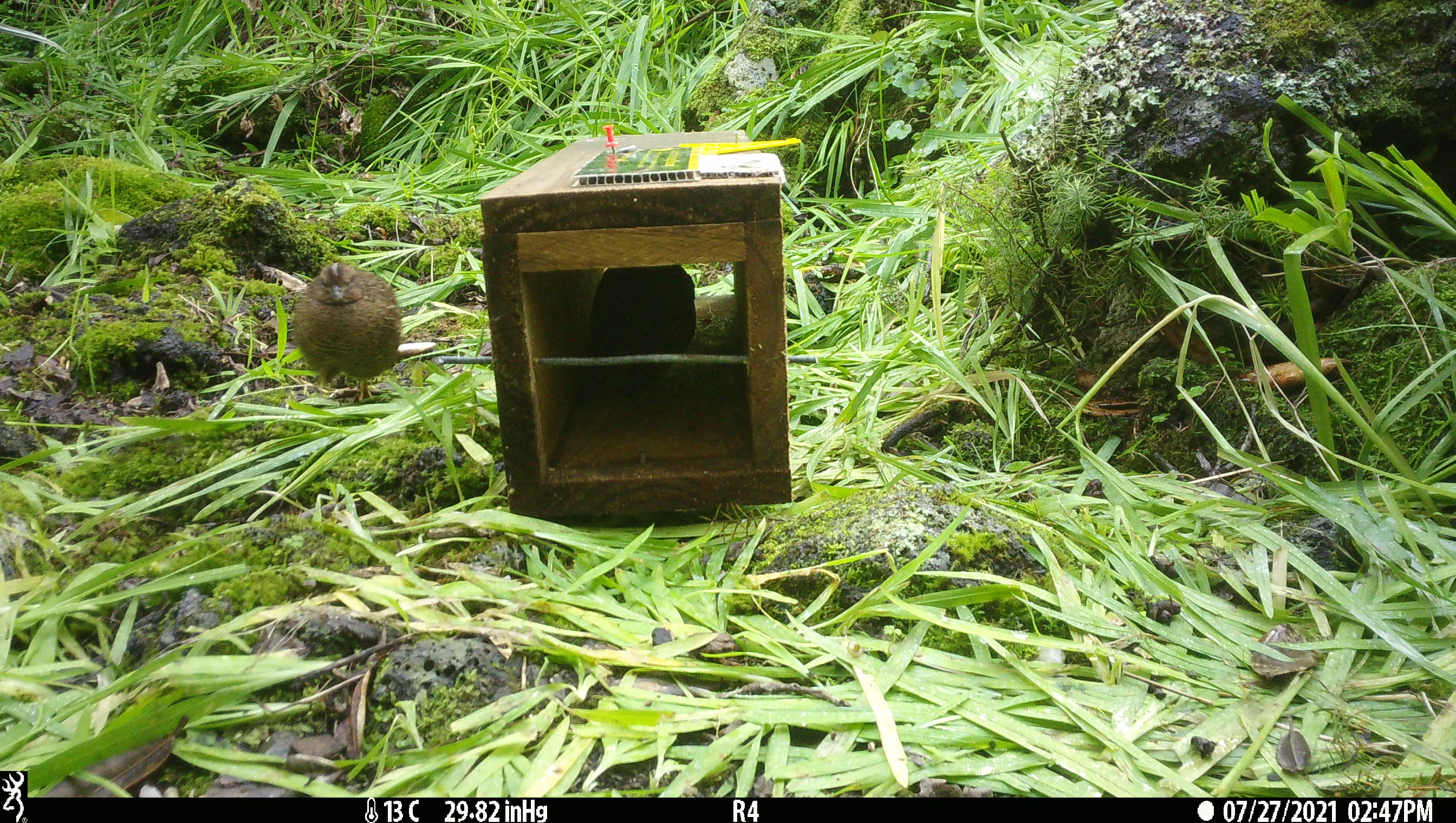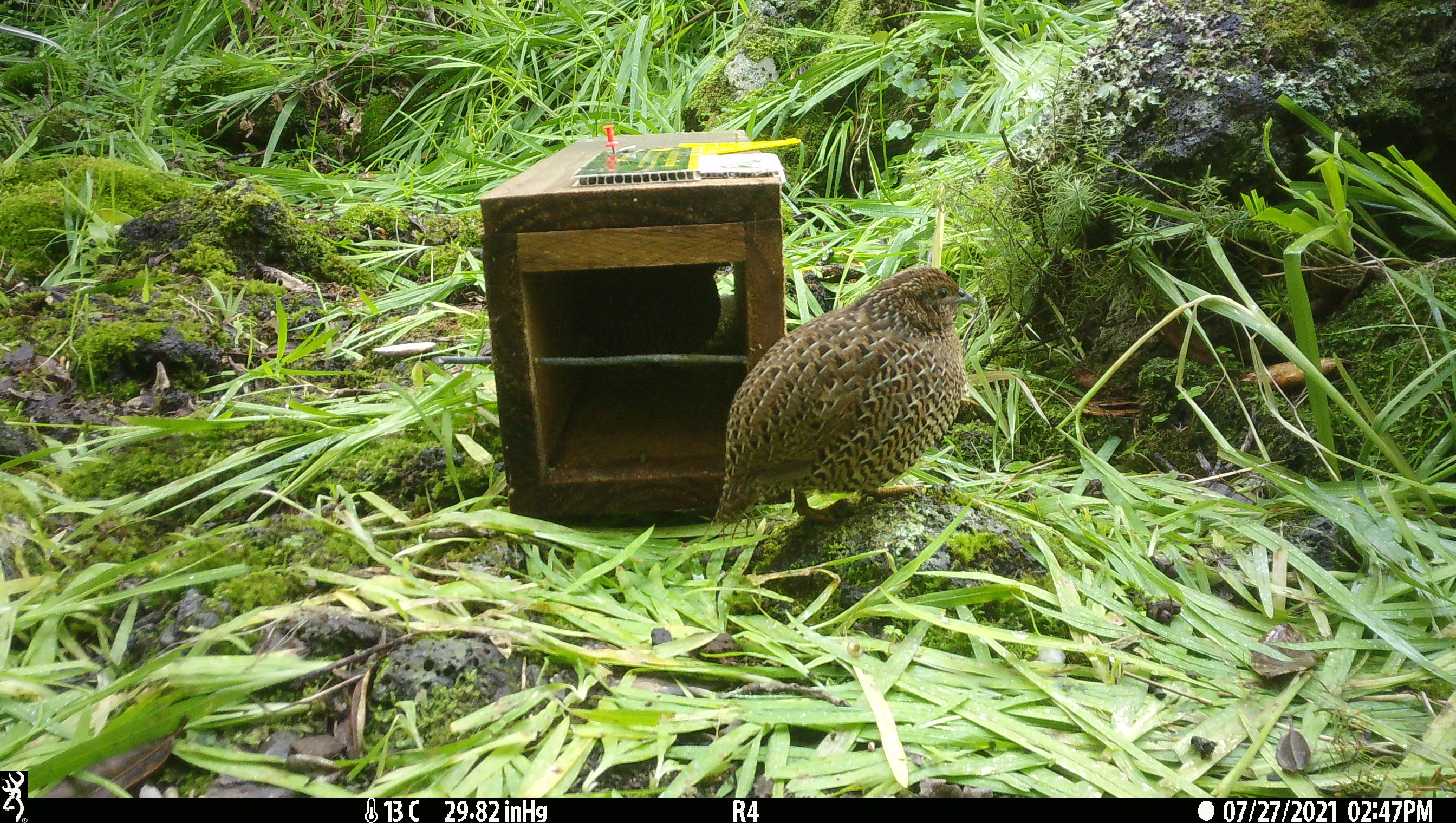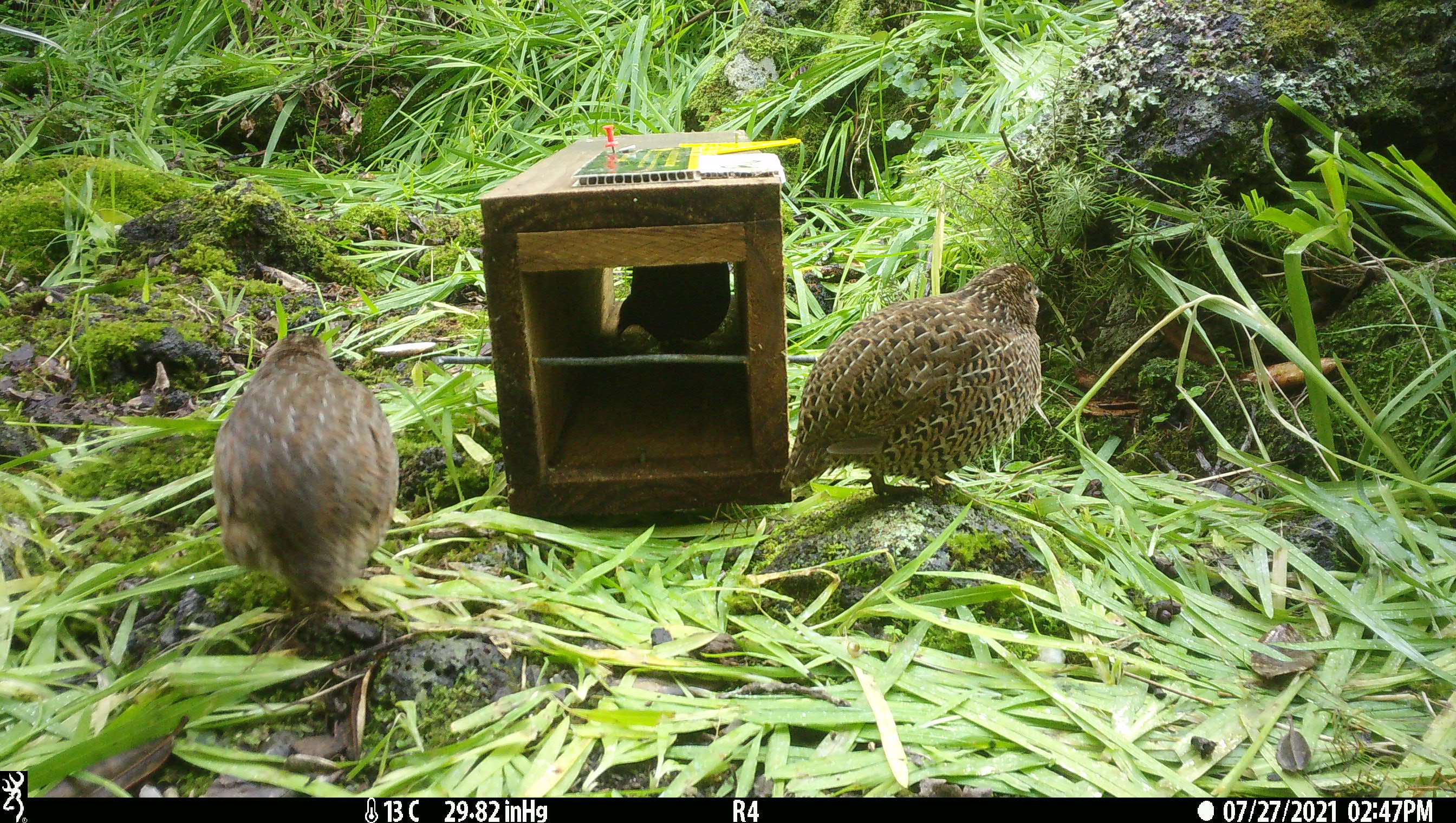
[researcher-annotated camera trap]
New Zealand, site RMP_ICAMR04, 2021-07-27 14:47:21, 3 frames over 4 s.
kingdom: Animalia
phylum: Chordata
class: Aves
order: Galliformes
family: Phasianidae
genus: Synoicus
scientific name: Synoicus ypsilophorus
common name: brown quail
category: quail brown